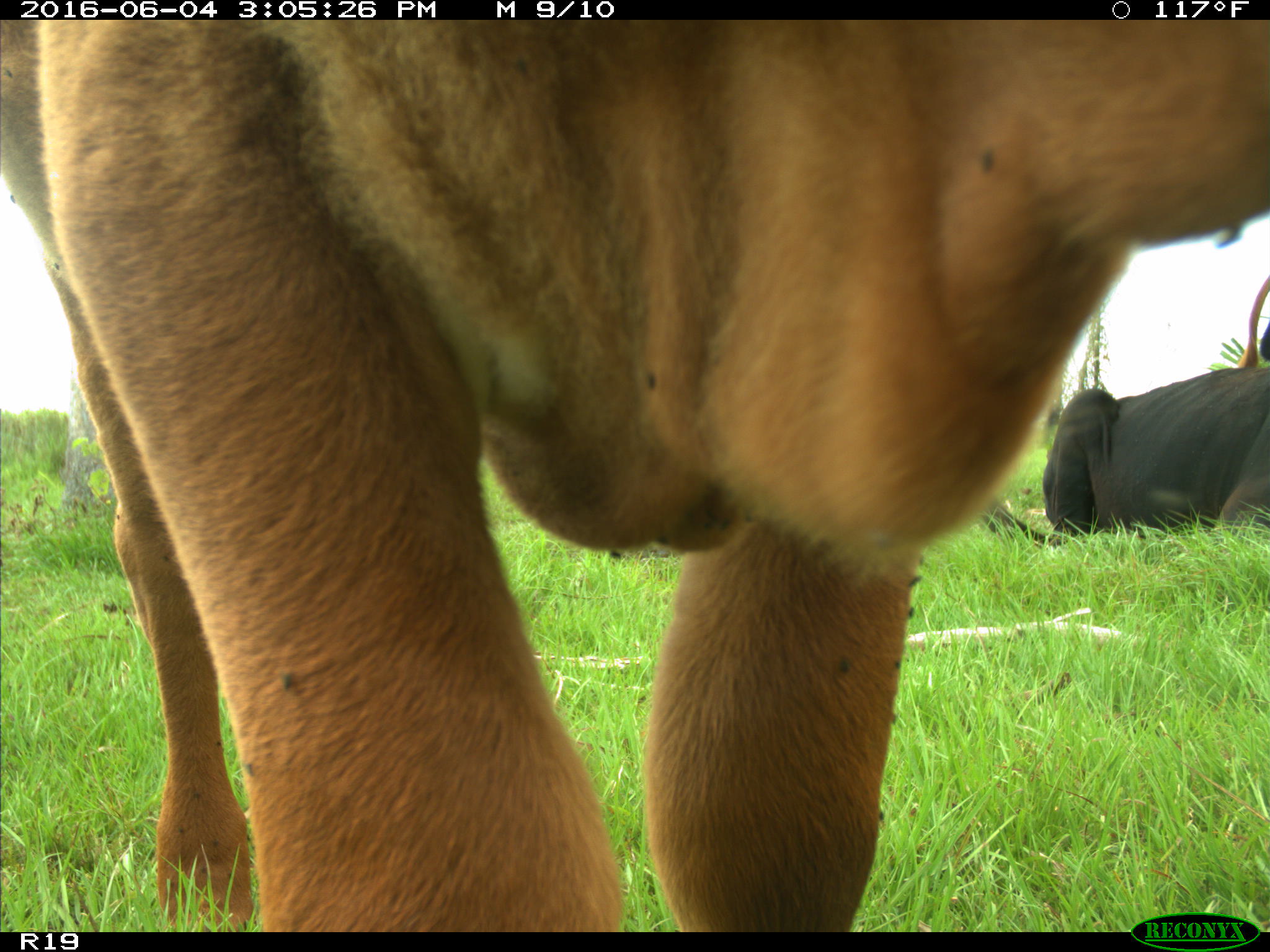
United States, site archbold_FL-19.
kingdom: Animalia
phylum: Chordata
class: Mammalia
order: Artiodactyla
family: Bovidae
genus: Bos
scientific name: Bos taurus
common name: domestic cow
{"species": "Bos taurus (domestic cow)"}